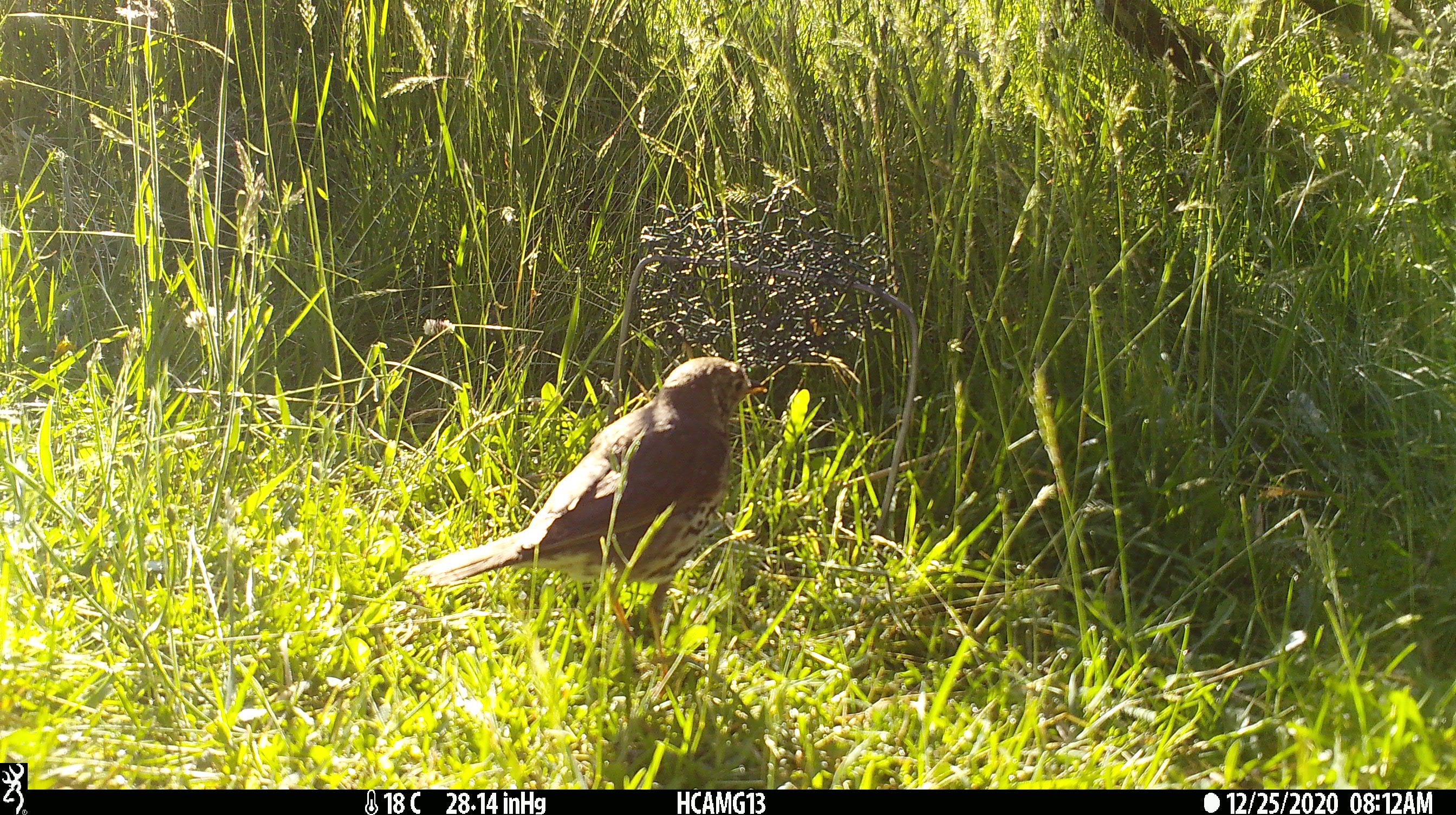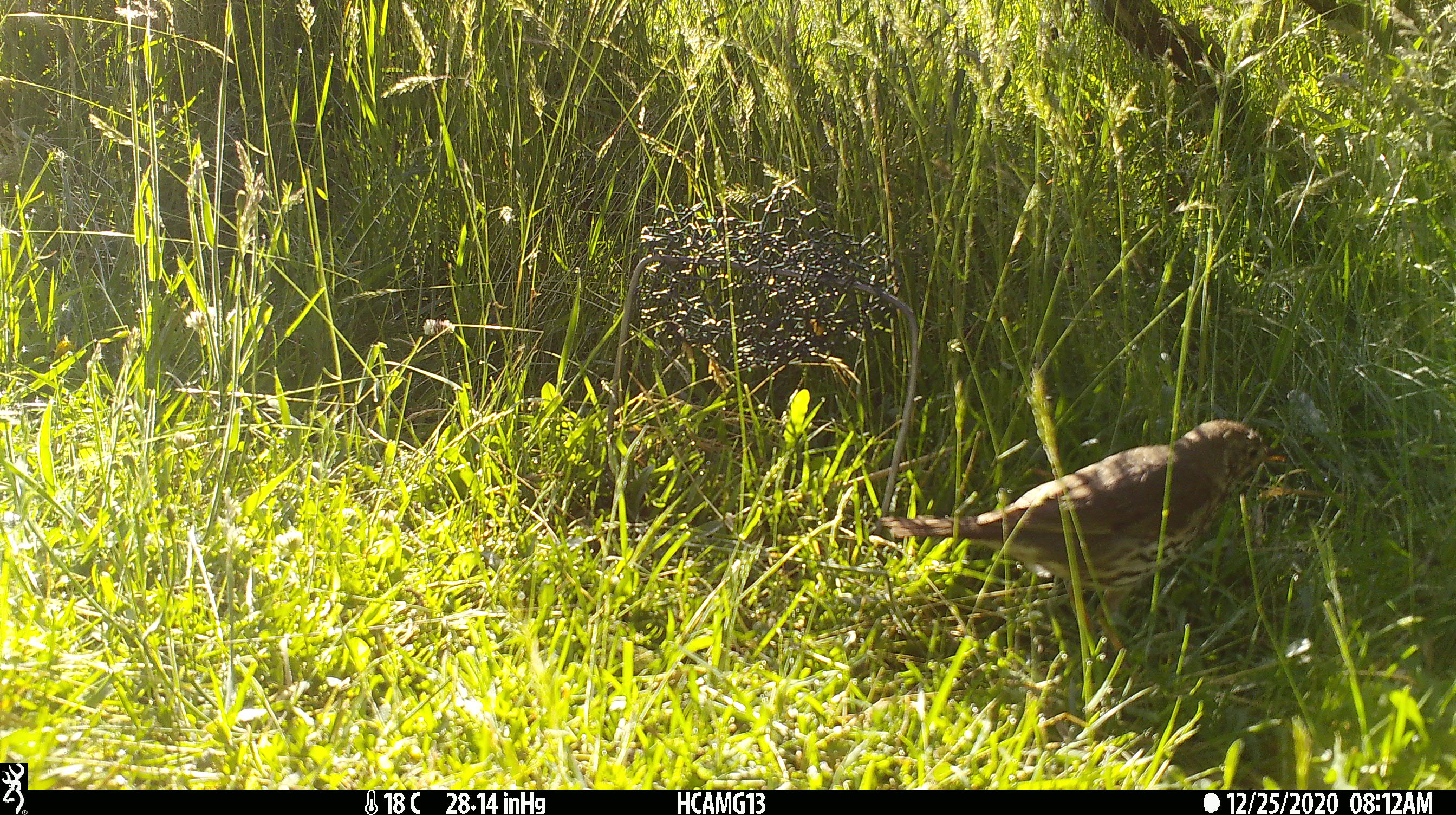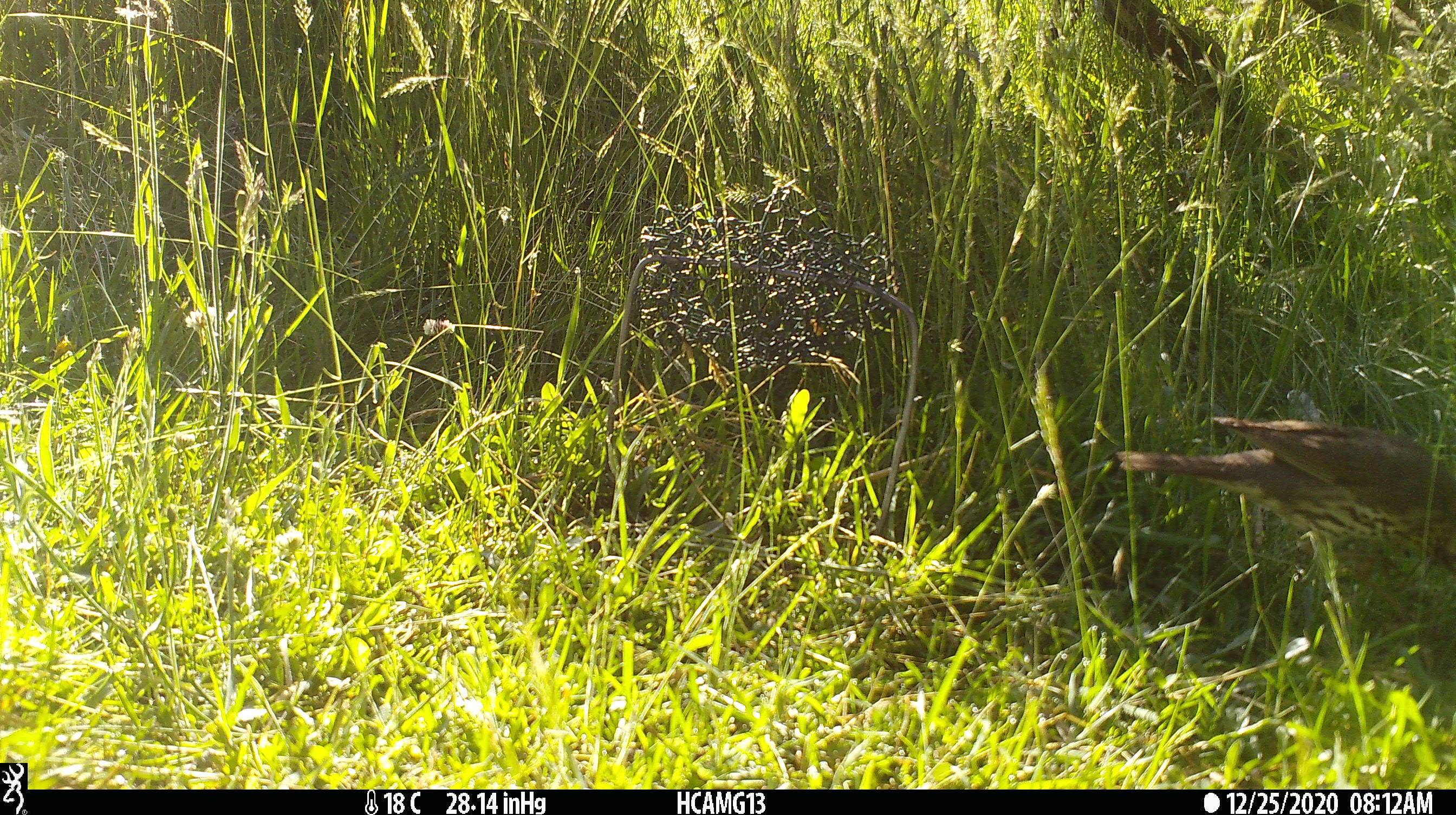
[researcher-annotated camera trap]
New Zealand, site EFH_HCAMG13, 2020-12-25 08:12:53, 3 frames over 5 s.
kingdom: Animalia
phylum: Chordata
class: Aves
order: Passeriformes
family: Turdidae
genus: Turdus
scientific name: Turdus philomelos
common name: song thrush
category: thrush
Thrush (song thrush) (Turdus philomelos).